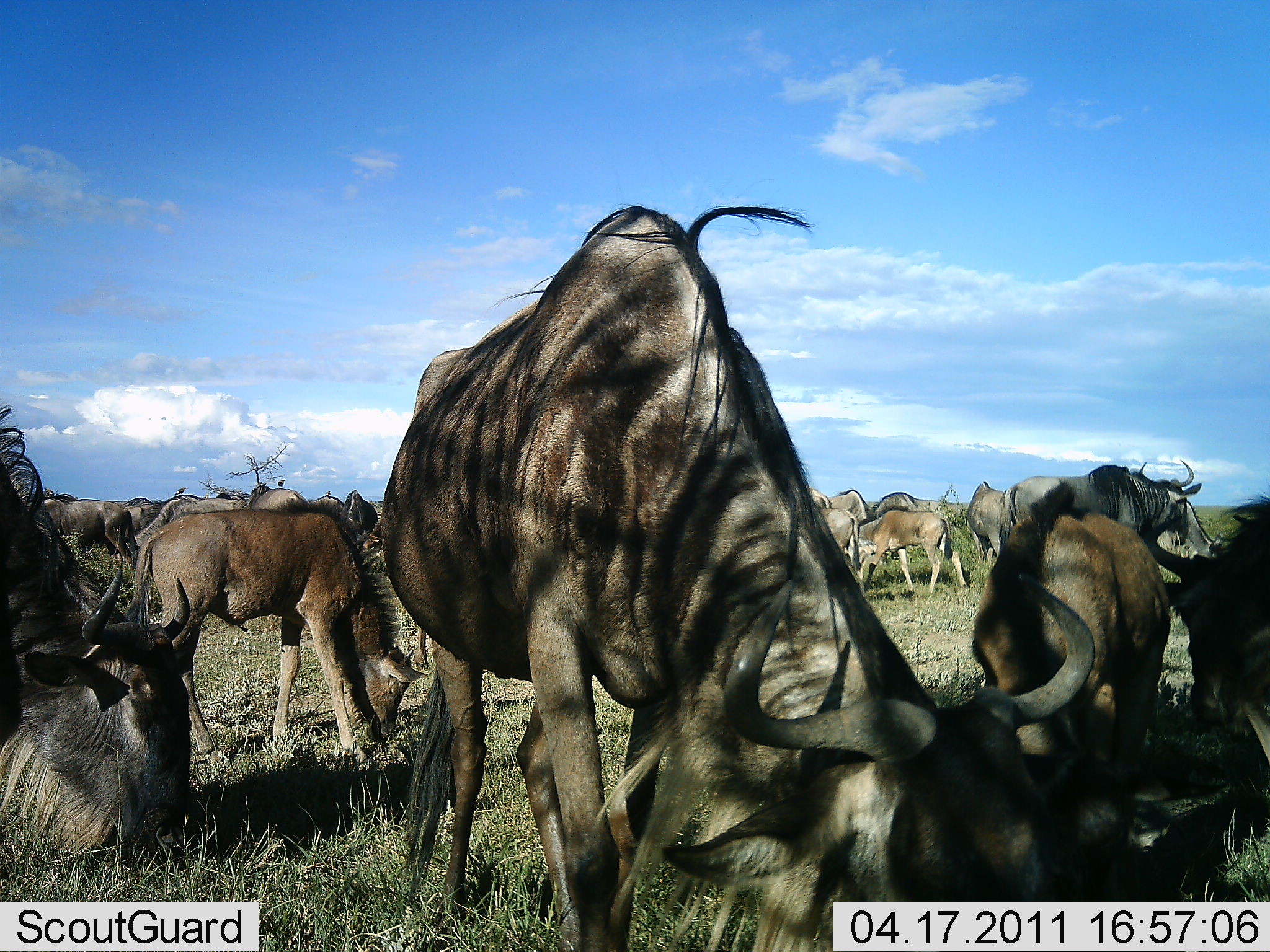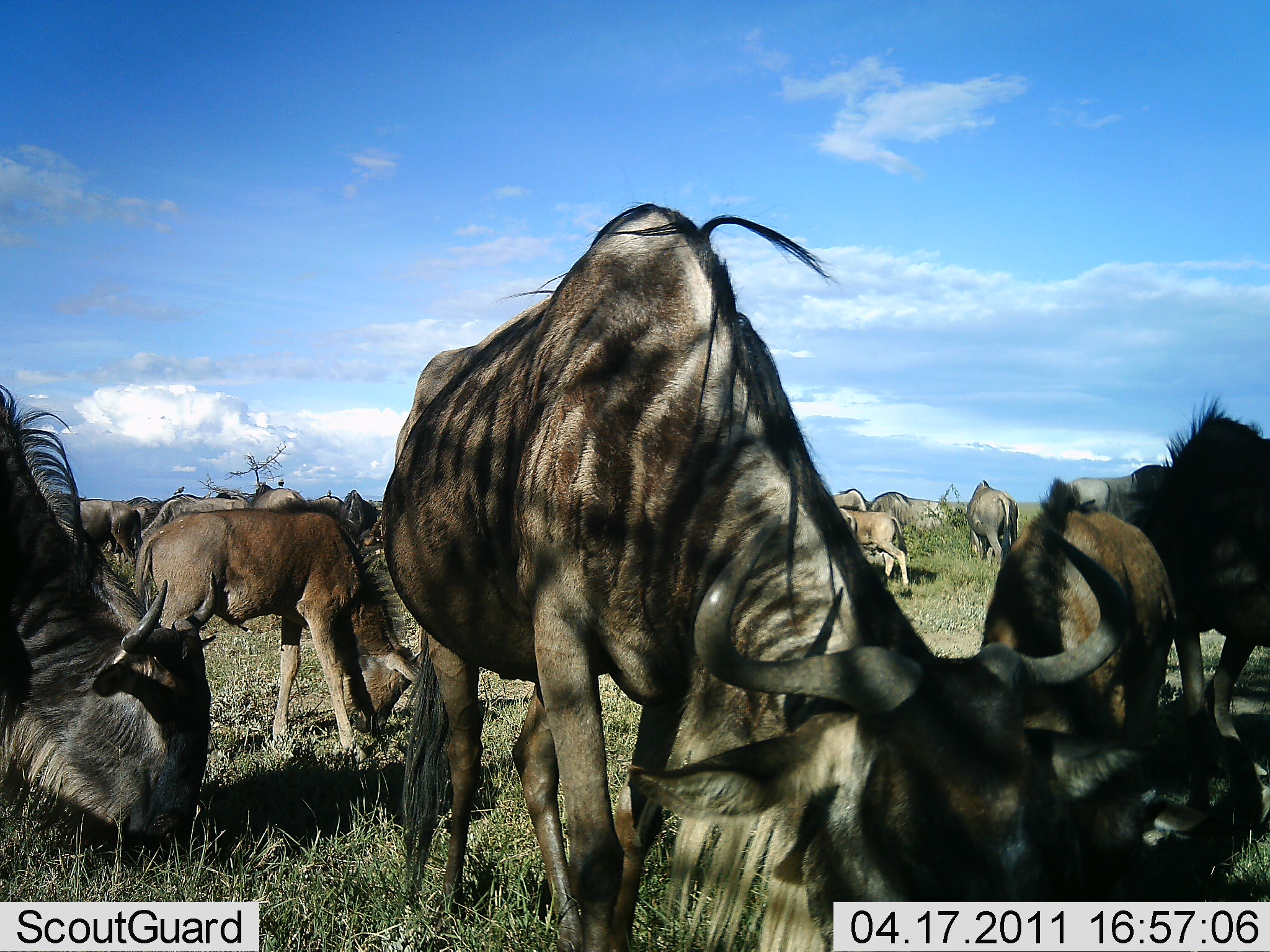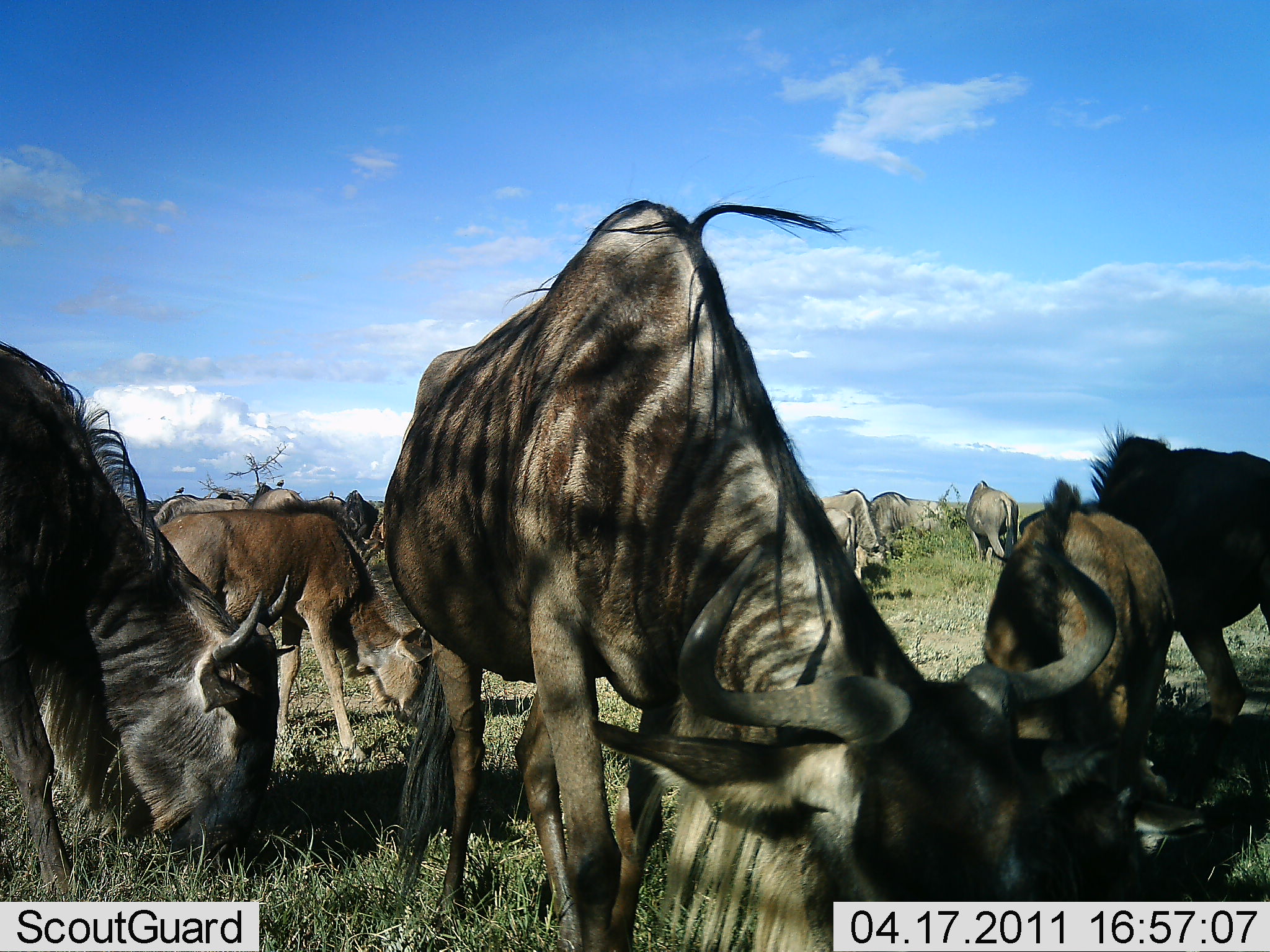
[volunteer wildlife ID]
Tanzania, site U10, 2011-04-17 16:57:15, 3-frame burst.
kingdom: Animalia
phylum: Chordata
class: Mammalia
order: Artiodactyla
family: Bovidae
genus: Connochaetes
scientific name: Connochaetes taurinus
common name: blue wildebeest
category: wildebeest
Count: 11-50.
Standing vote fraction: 53%.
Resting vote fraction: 7%.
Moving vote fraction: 20%.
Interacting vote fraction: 0%.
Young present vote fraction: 33%.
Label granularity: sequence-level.